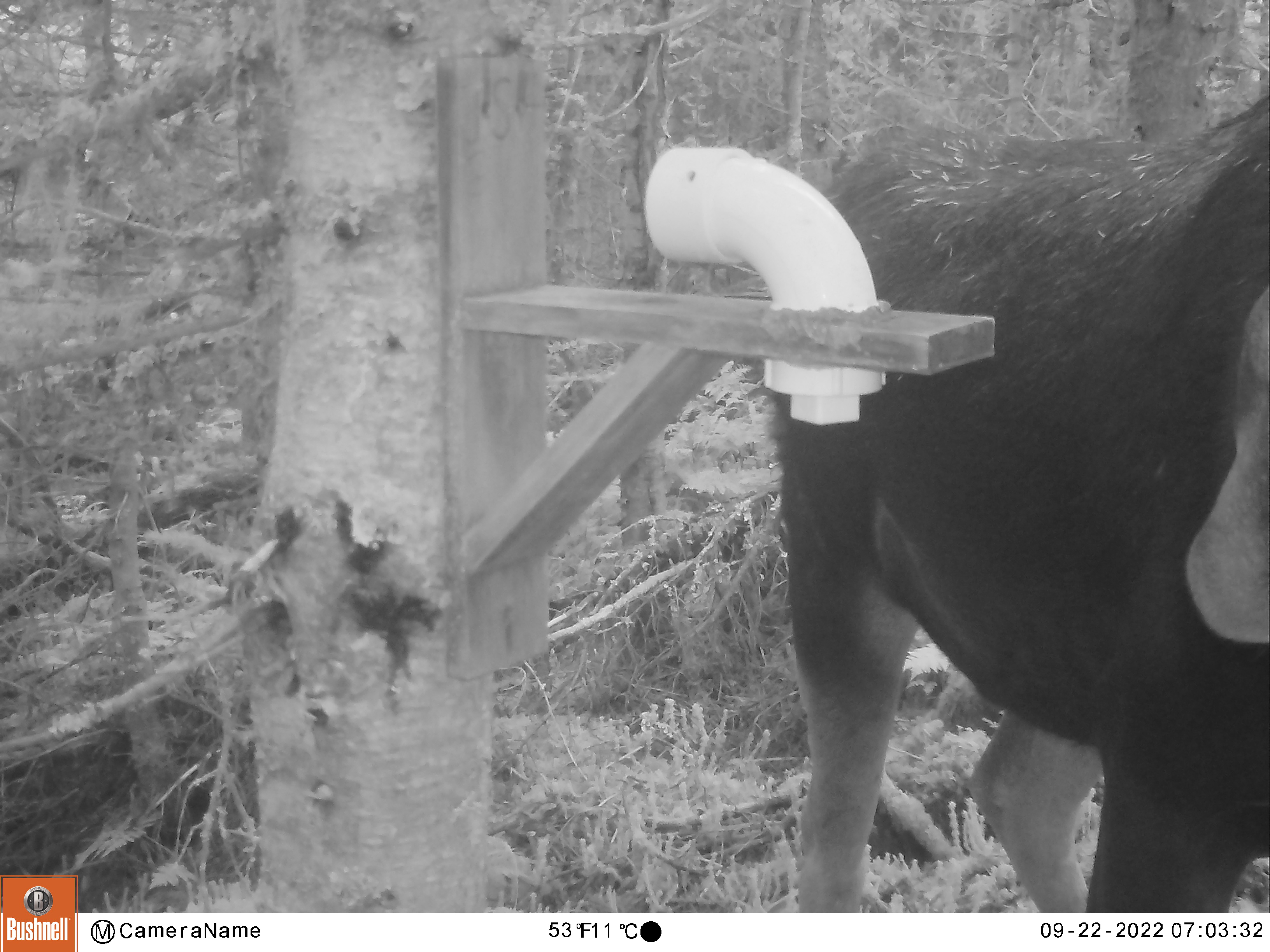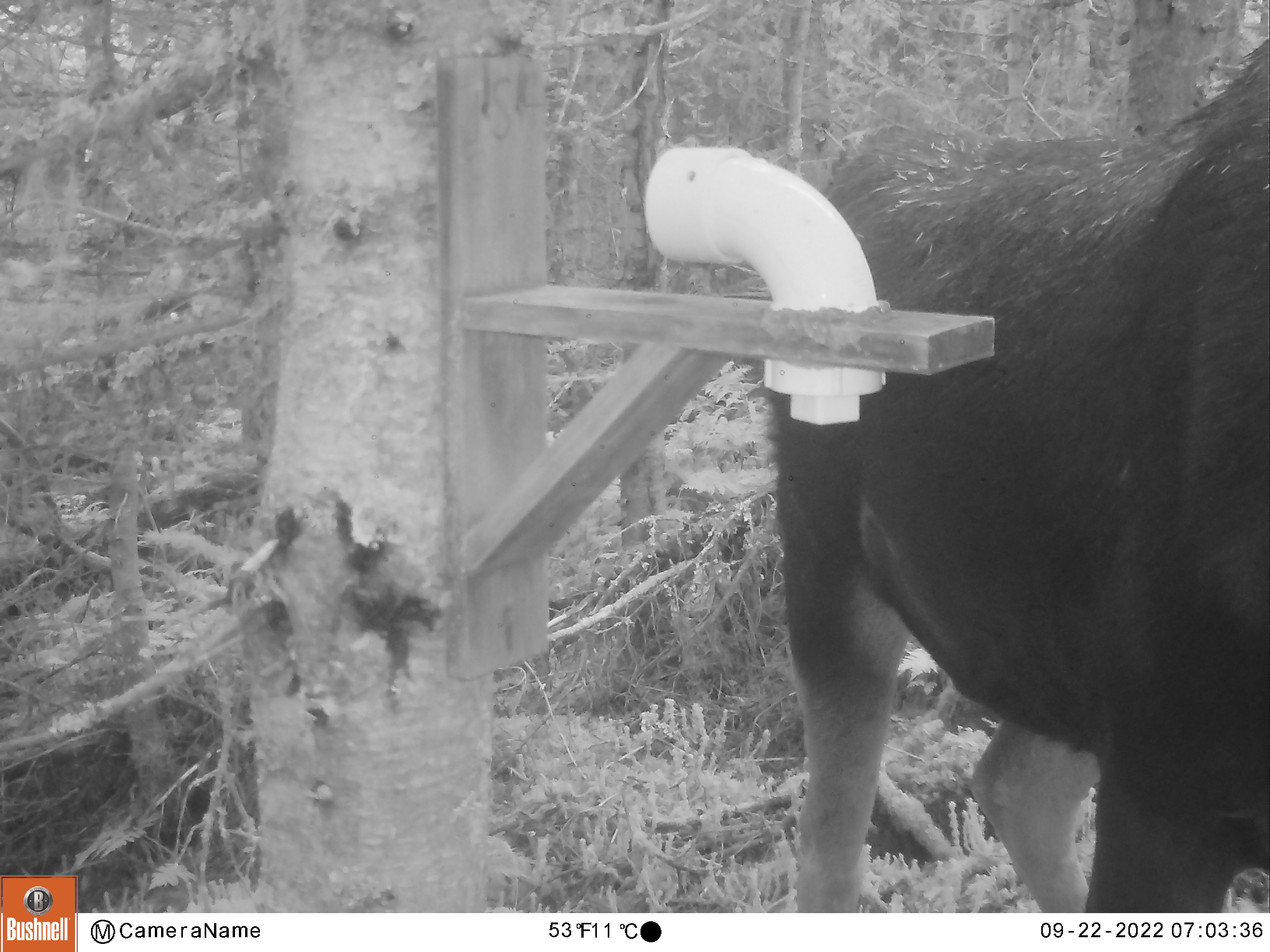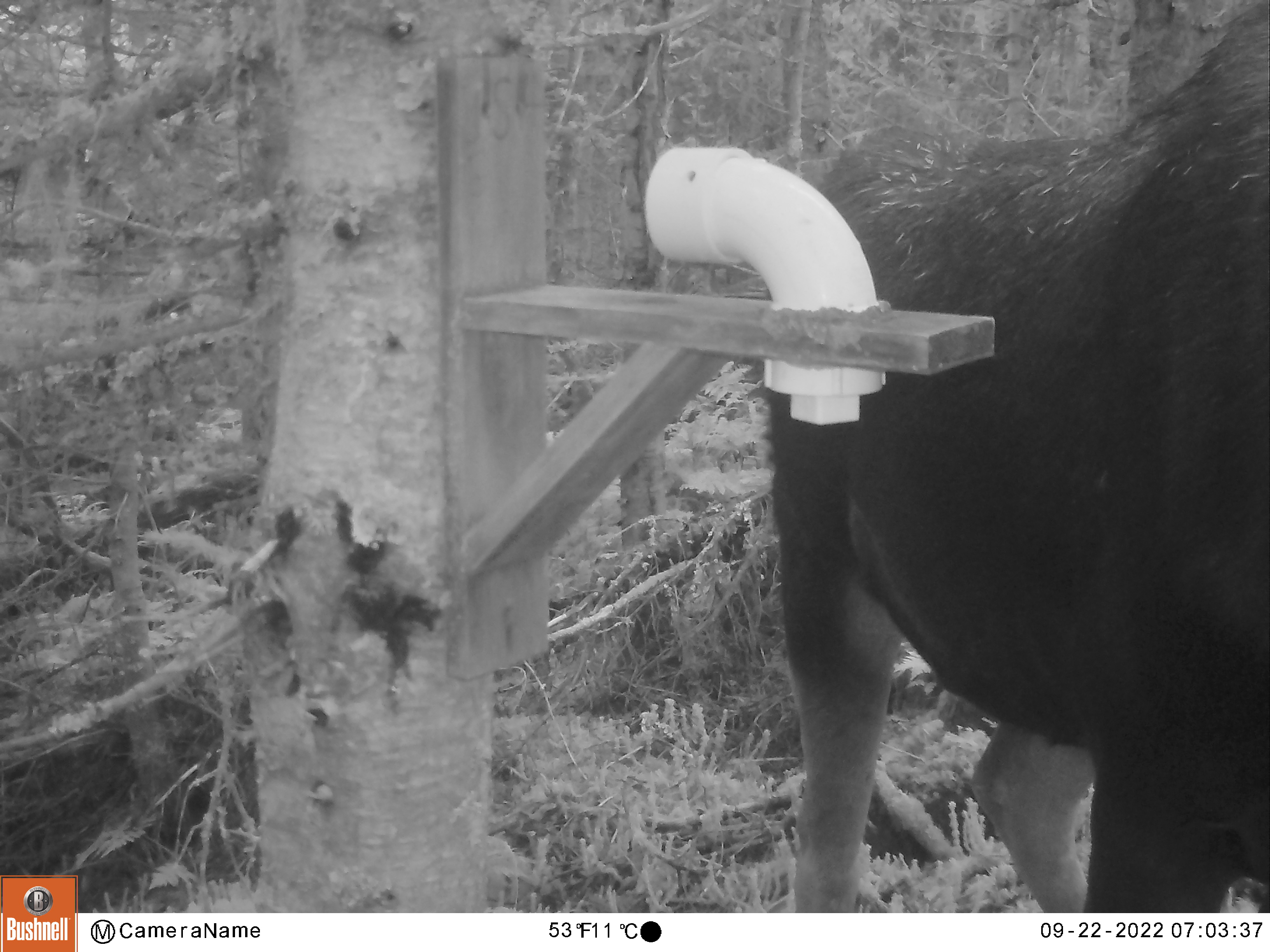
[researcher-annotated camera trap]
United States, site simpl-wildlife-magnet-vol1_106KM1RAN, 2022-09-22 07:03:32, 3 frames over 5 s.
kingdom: Animalia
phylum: Chordata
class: Mammalia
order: Artiodactyla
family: Cervidae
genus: Alces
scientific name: Alces alces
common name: moose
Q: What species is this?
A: Moose (Alces alces).